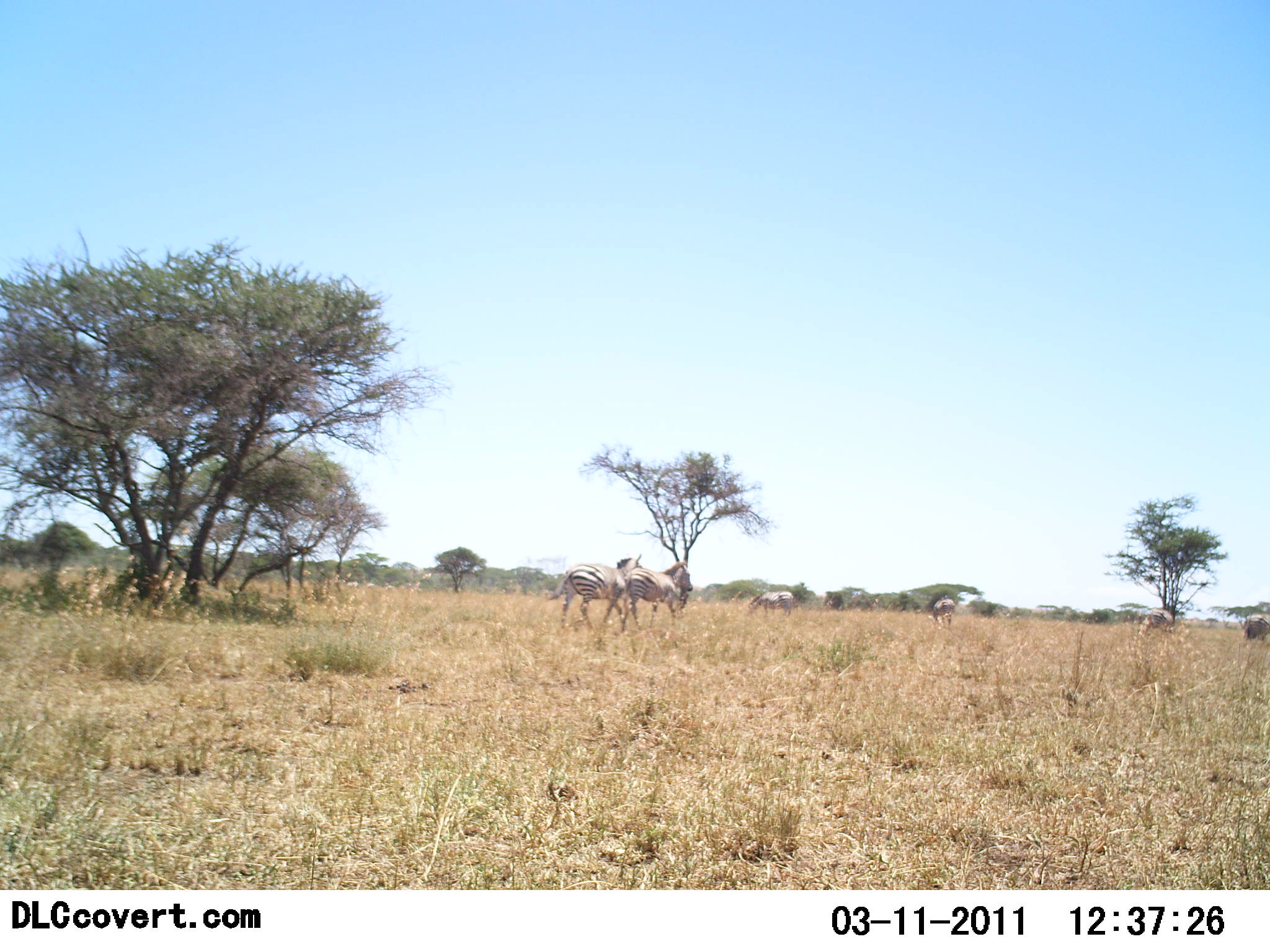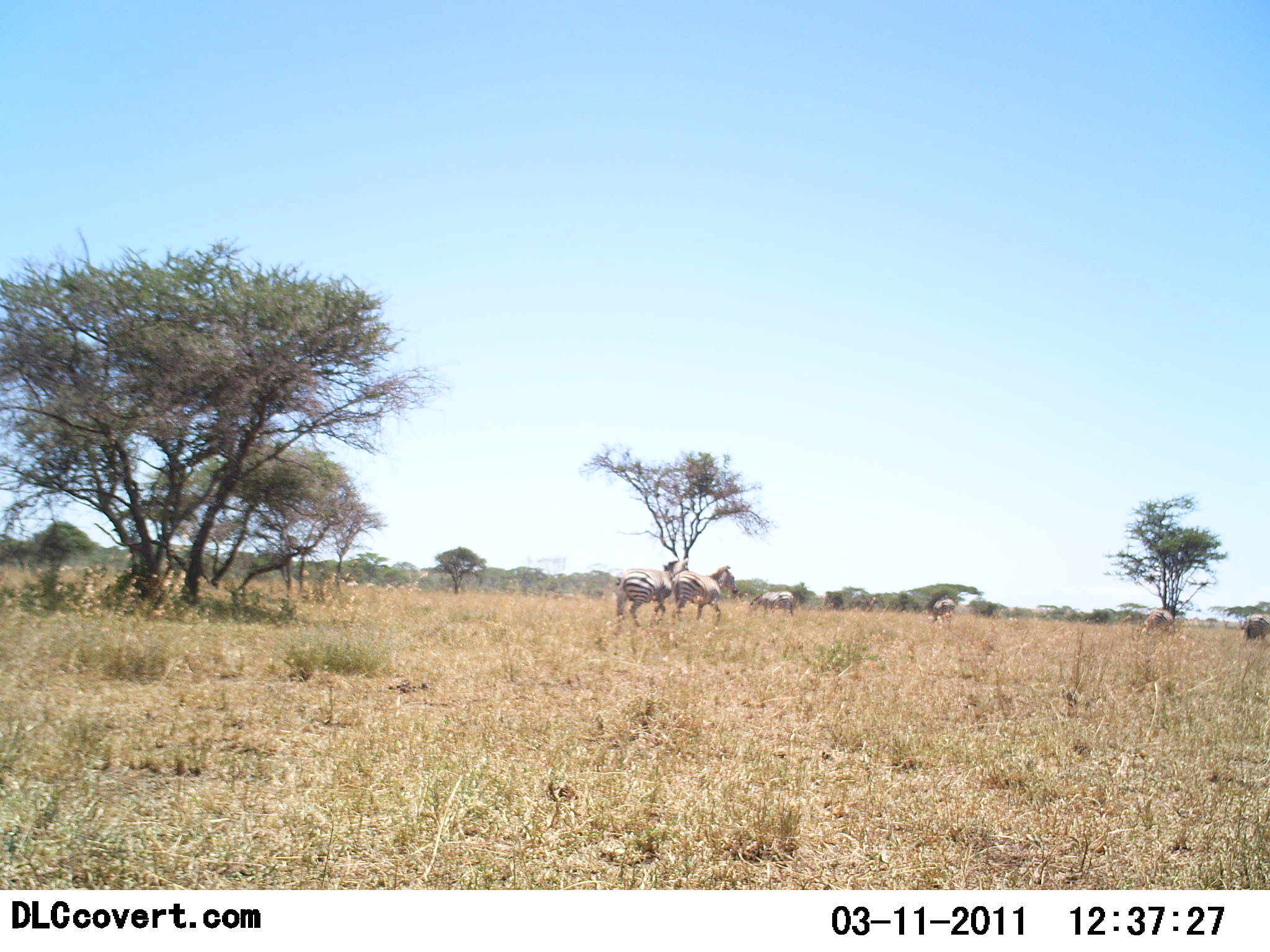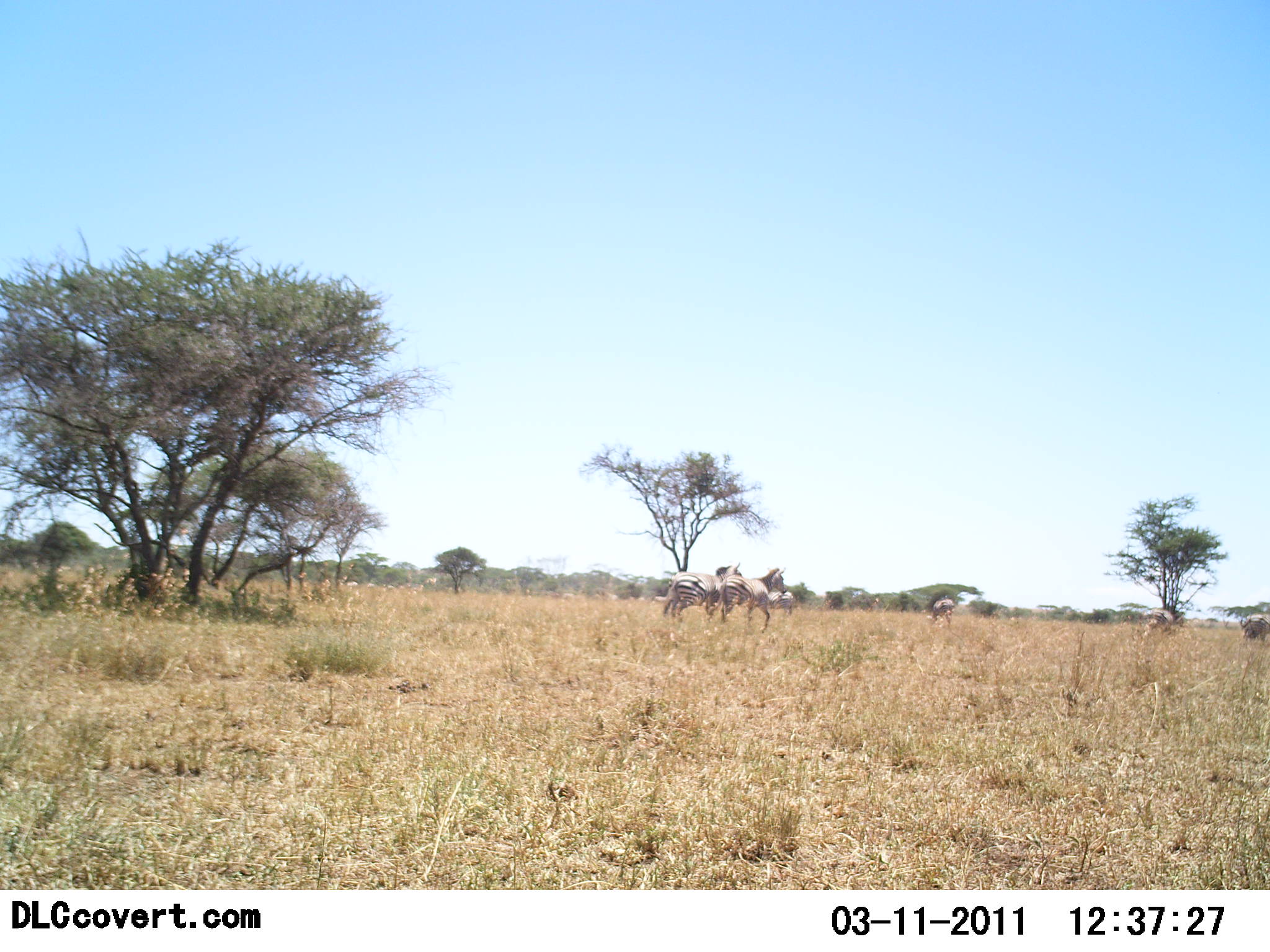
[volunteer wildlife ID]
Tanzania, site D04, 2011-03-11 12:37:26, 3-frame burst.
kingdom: Animalia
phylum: Chordata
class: Mammalia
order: Perissodactyla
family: Equidae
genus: Equus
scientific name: Equus quagga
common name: plains zebra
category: zebra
Zebra (plains zebra) (Equus quagga), count 4. Behavior (volunteer vote fractions): standing 18%, resting 0%, moving 91%, interacting 0%. Young present (vote fraction): 0%. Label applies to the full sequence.